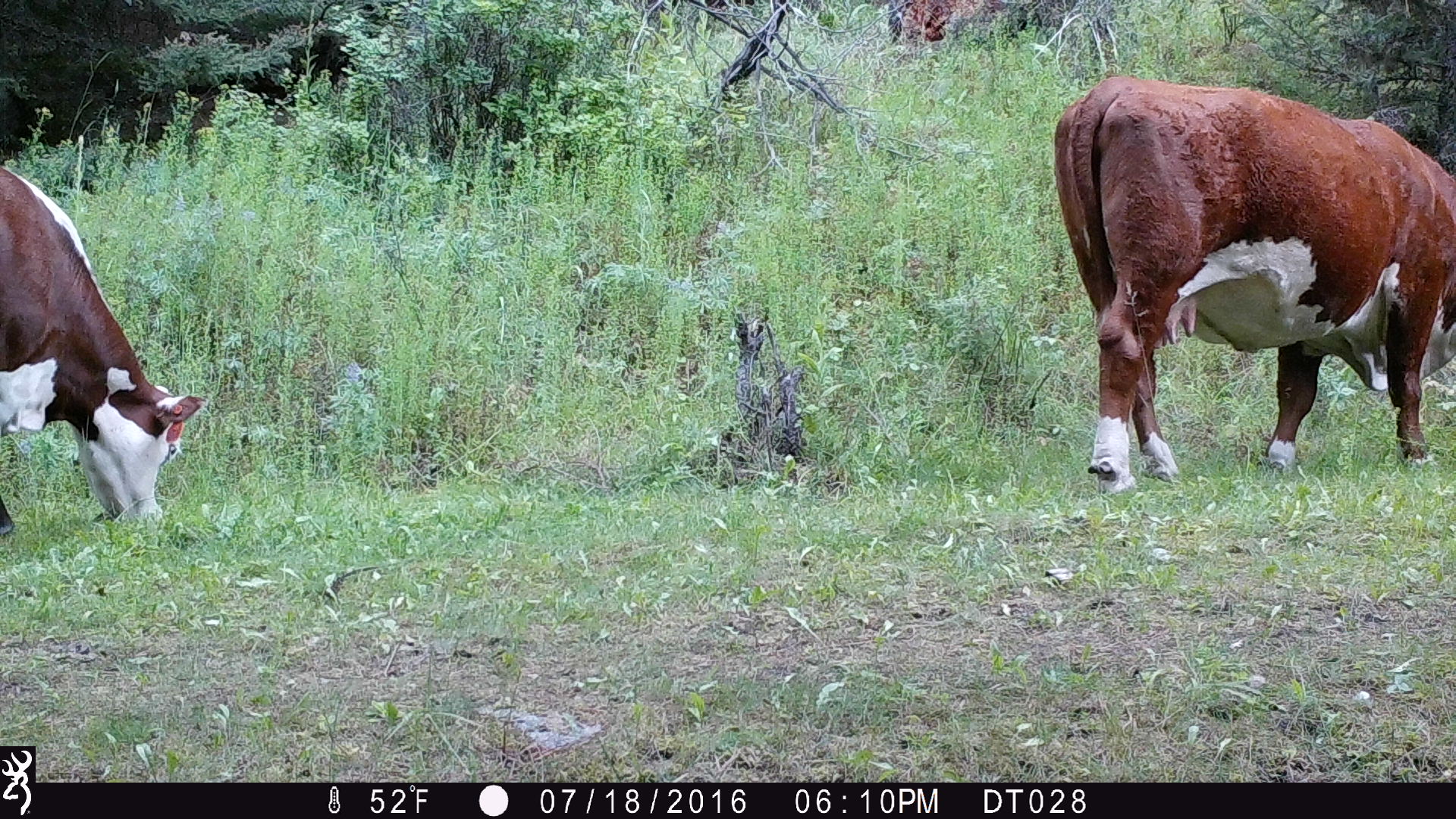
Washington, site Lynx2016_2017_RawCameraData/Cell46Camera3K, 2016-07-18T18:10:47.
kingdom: Animalia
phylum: Chordata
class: Mammalia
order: Artiodactyla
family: Bovidae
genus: Bos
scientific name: Bos taurus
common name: domestic cattle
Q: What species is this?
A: Domestic cattle (Bos taurus).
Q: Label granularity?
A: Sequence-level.